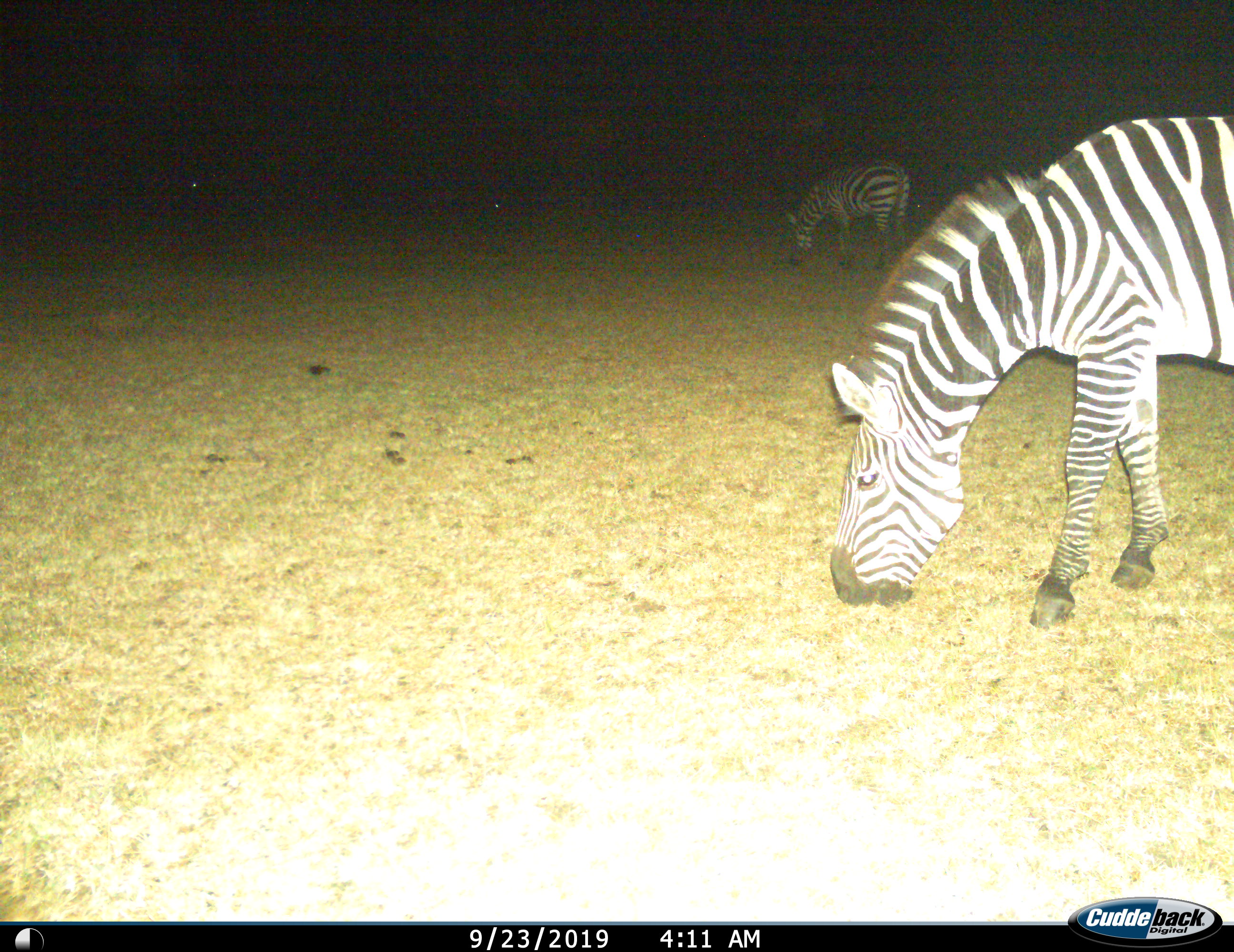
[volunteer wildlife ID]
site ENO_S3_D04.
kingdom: Animalia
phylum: Chordata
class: Mammalia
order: Perissodactyla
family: Equidae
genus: Equus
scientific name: Equus quagga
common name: plains zebra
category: zebraplains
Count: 2.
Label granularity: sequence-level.